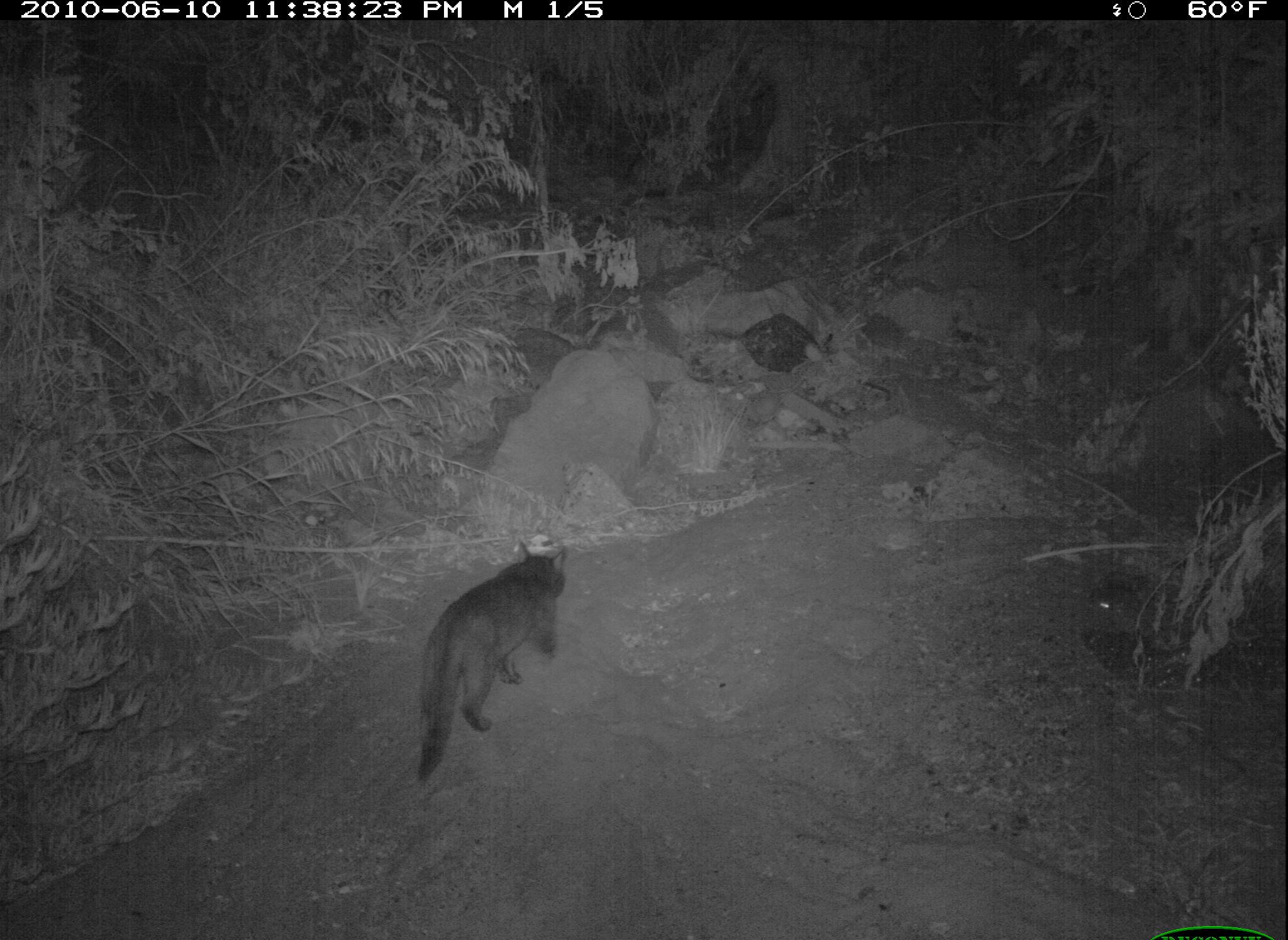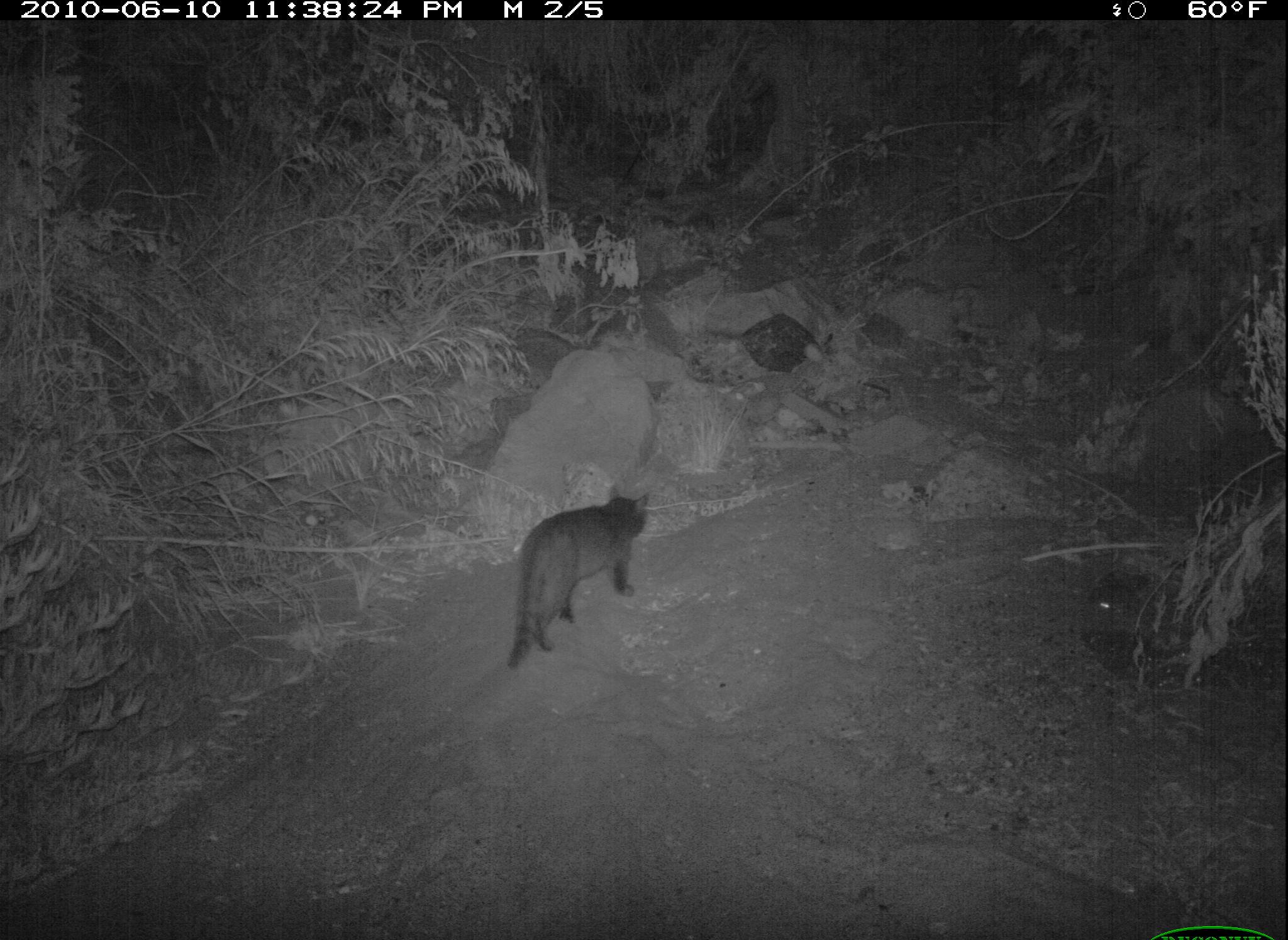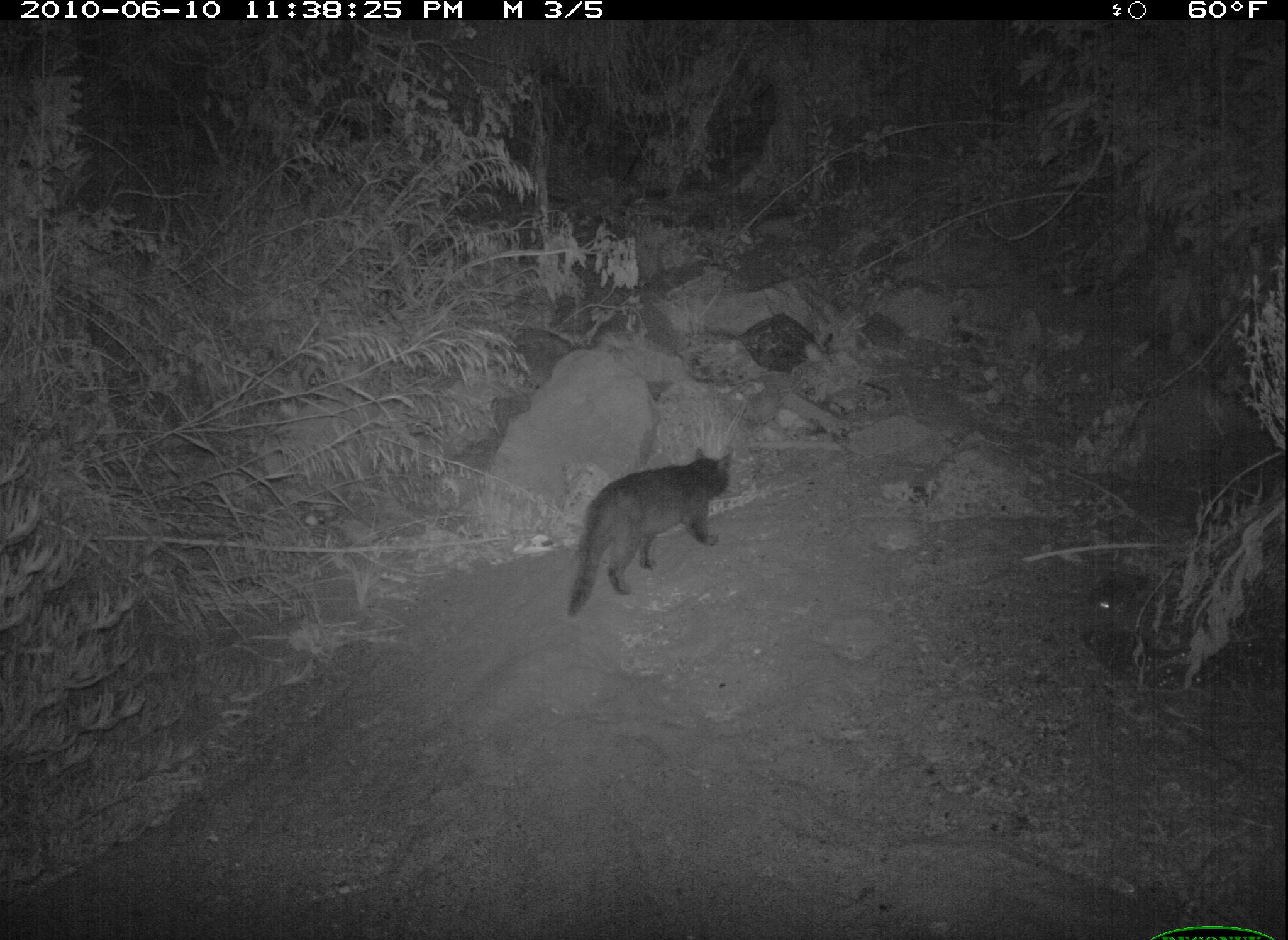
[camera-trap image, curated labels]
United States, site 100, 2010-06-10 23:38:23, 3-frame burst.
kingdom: Animalia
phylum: Chordata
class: Mammalia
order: Carnivora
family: Felidae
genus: Felis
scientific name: Felis catus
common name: cat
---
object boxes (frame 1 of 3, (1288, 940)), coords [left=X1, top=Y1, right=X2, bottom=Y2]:
cat: [left=383, top=515, right=594, bottom=791]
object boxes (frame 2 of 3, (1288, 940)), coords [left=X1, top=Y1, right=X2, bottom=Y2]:
cat: [left=483, top=464, right=663, bottom=675]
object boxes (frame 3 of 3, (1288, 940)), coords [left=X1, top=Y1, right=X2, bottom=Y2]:
cat: [left=572, top=438, right=744, bottom=628]